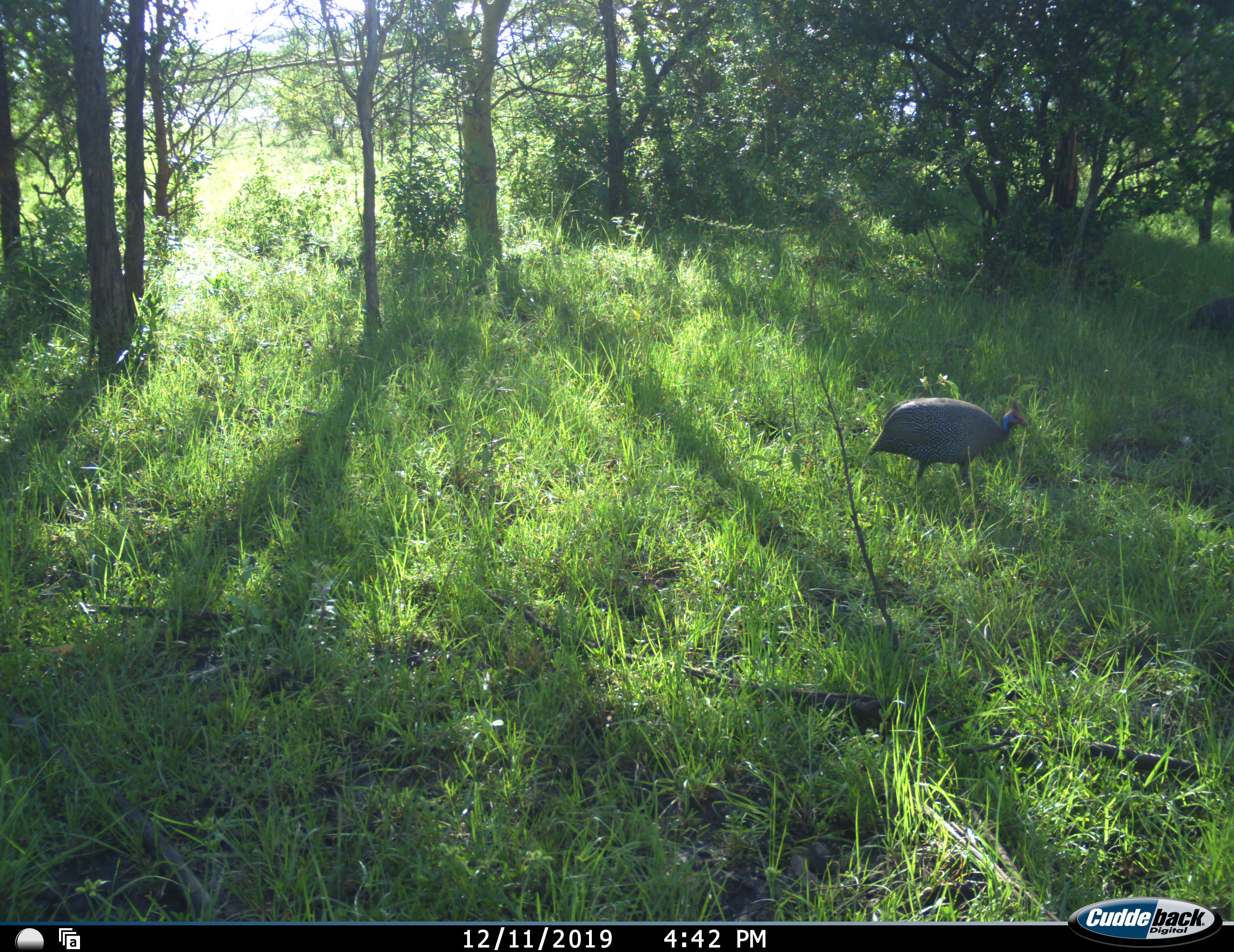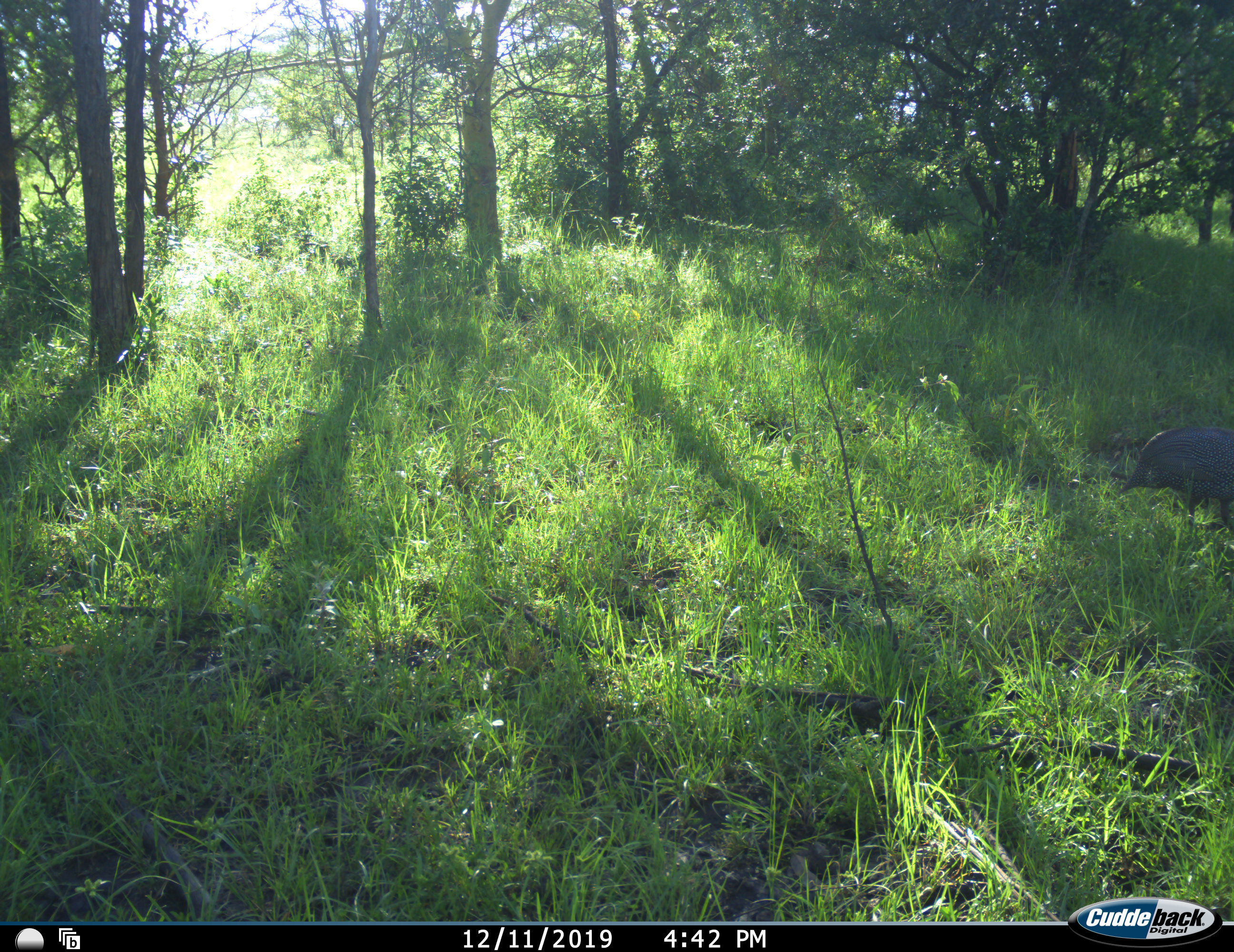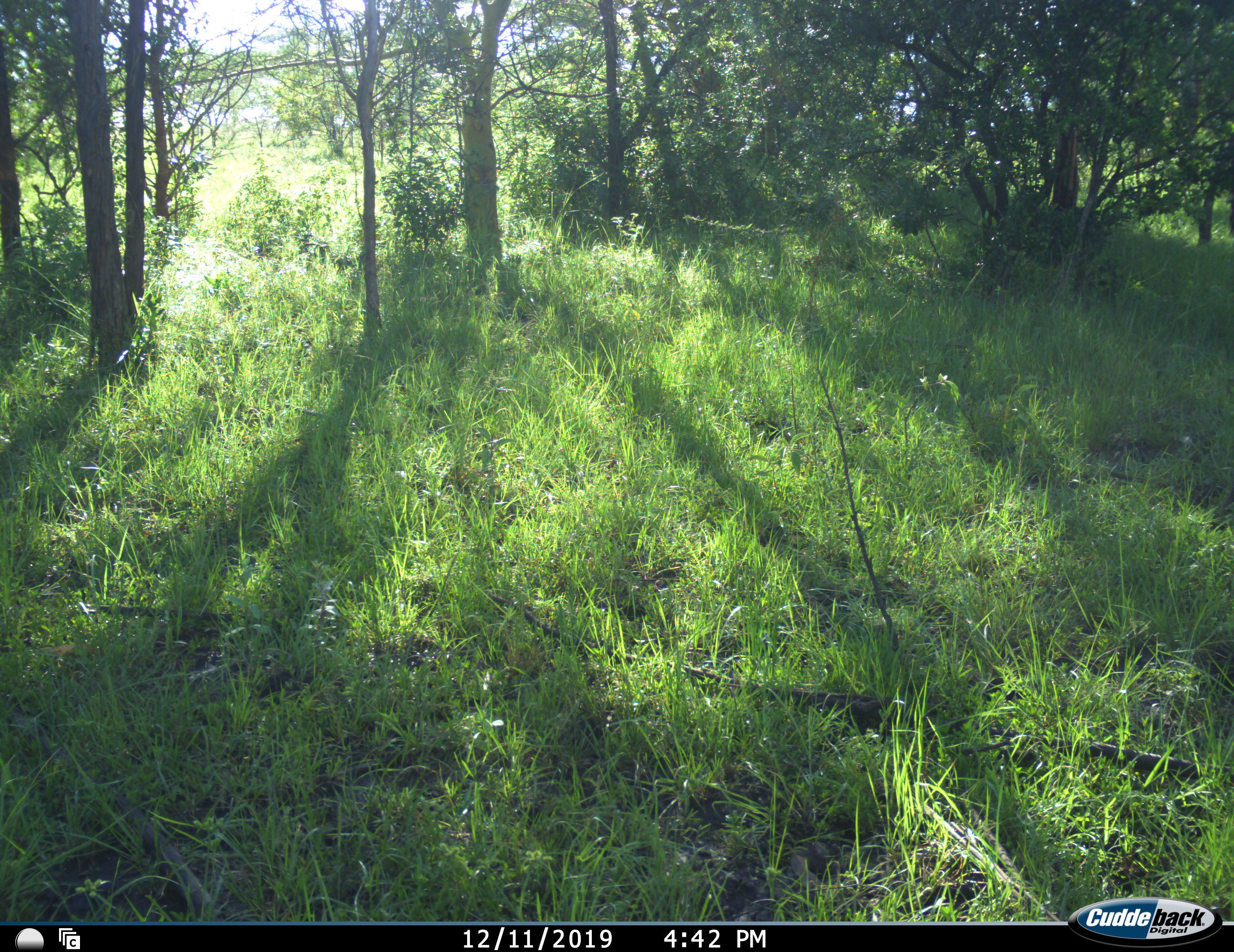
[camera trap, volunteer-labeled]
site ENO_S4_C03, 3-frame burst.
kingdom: Animalia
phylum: Chordata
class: Aves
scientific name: Aves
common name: bird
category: birdother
Birdother (bird) (Aves), count 2. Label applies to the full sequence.